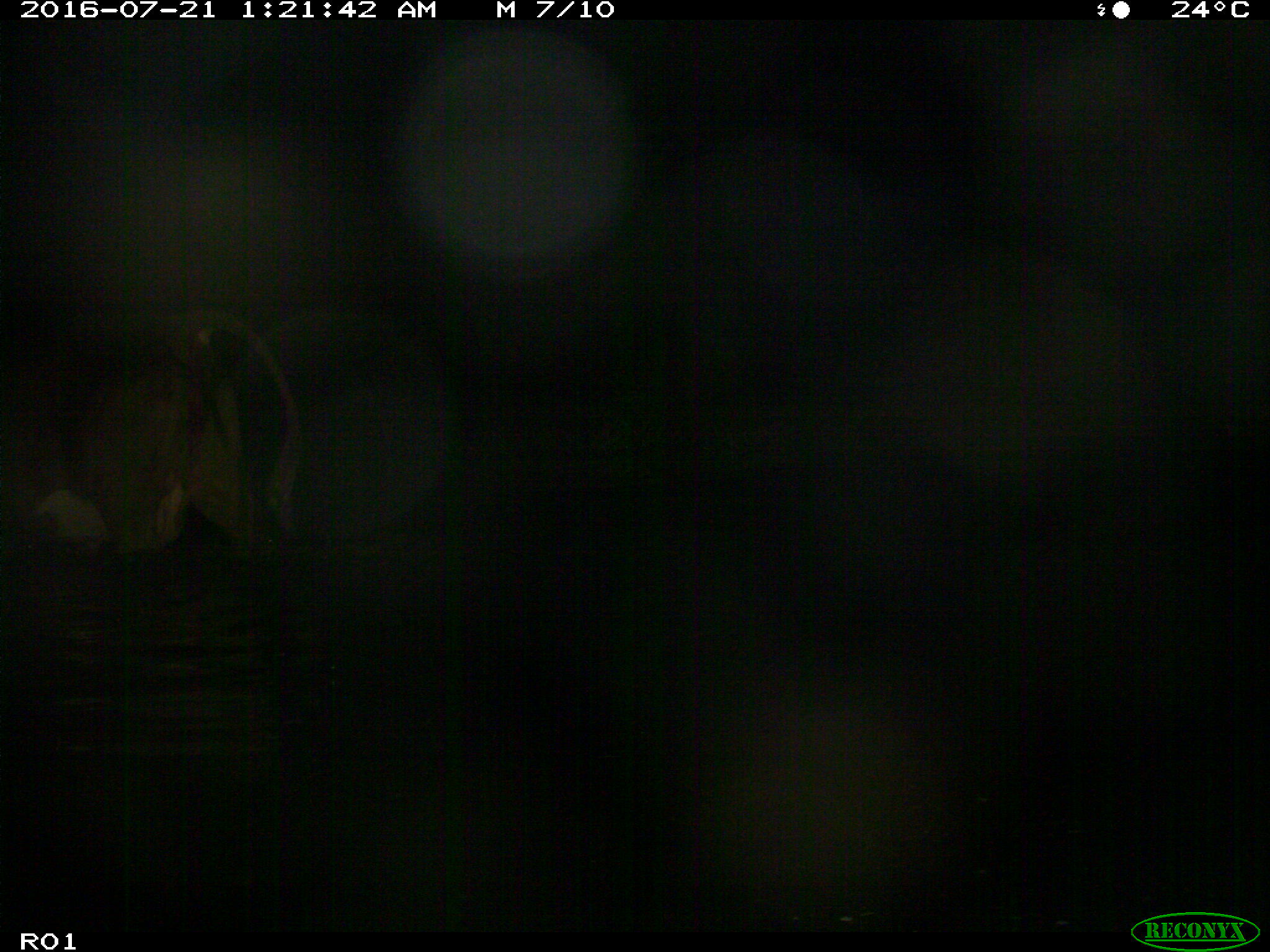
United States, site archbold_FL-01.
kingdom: Animalia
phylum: Chordata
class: Mammalia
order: Artiodactyla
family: Bovidae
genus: Bos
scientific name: Bos taurus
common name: domestic cow